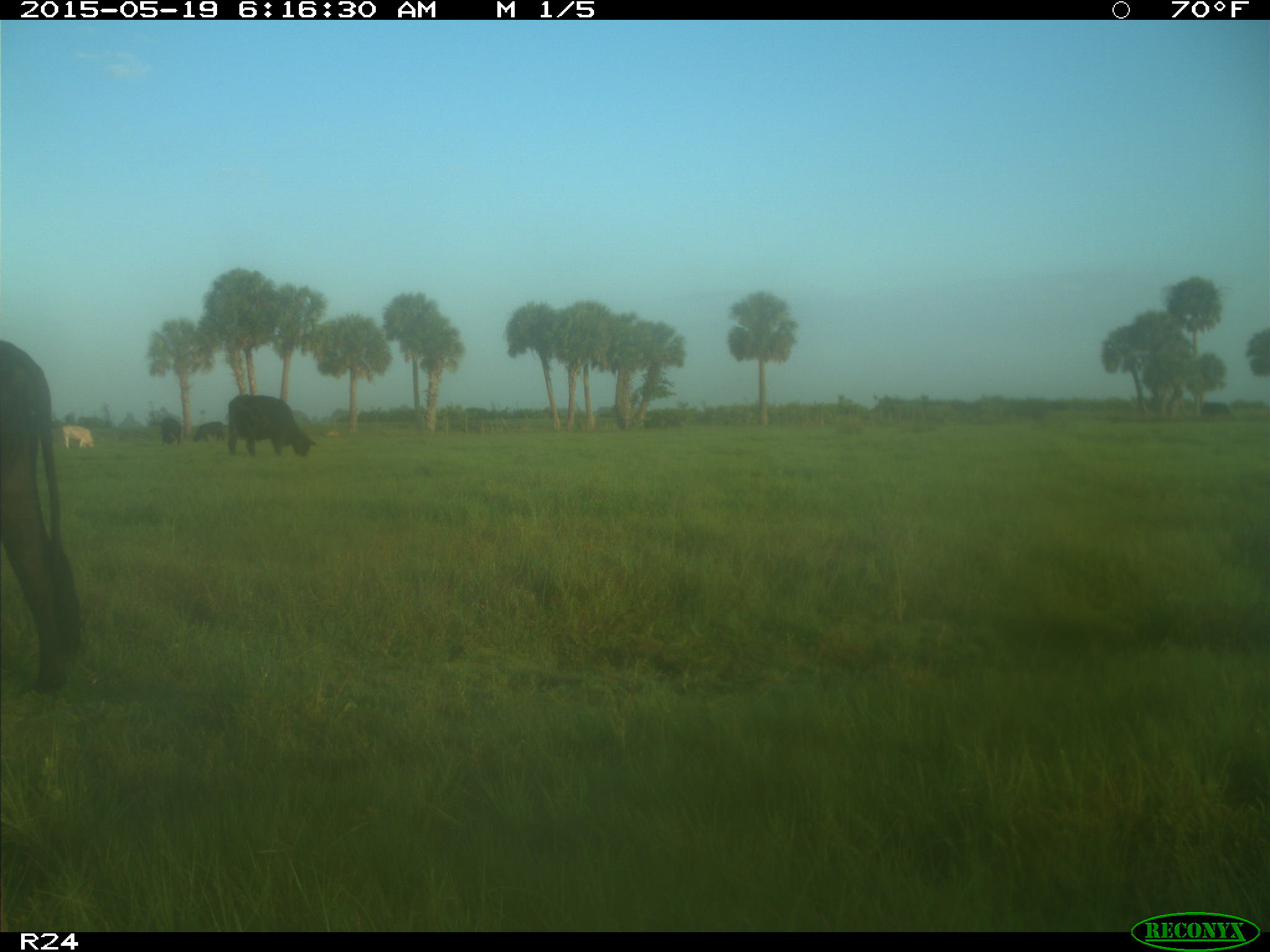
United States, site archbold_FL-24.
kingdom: Animalia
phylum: Chordata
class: Mammalia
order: Artiodactyla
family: Bovidae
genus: Bos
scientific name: Bos taurus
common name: domestic cow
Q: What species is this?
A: Bos taurus (domestic cow).